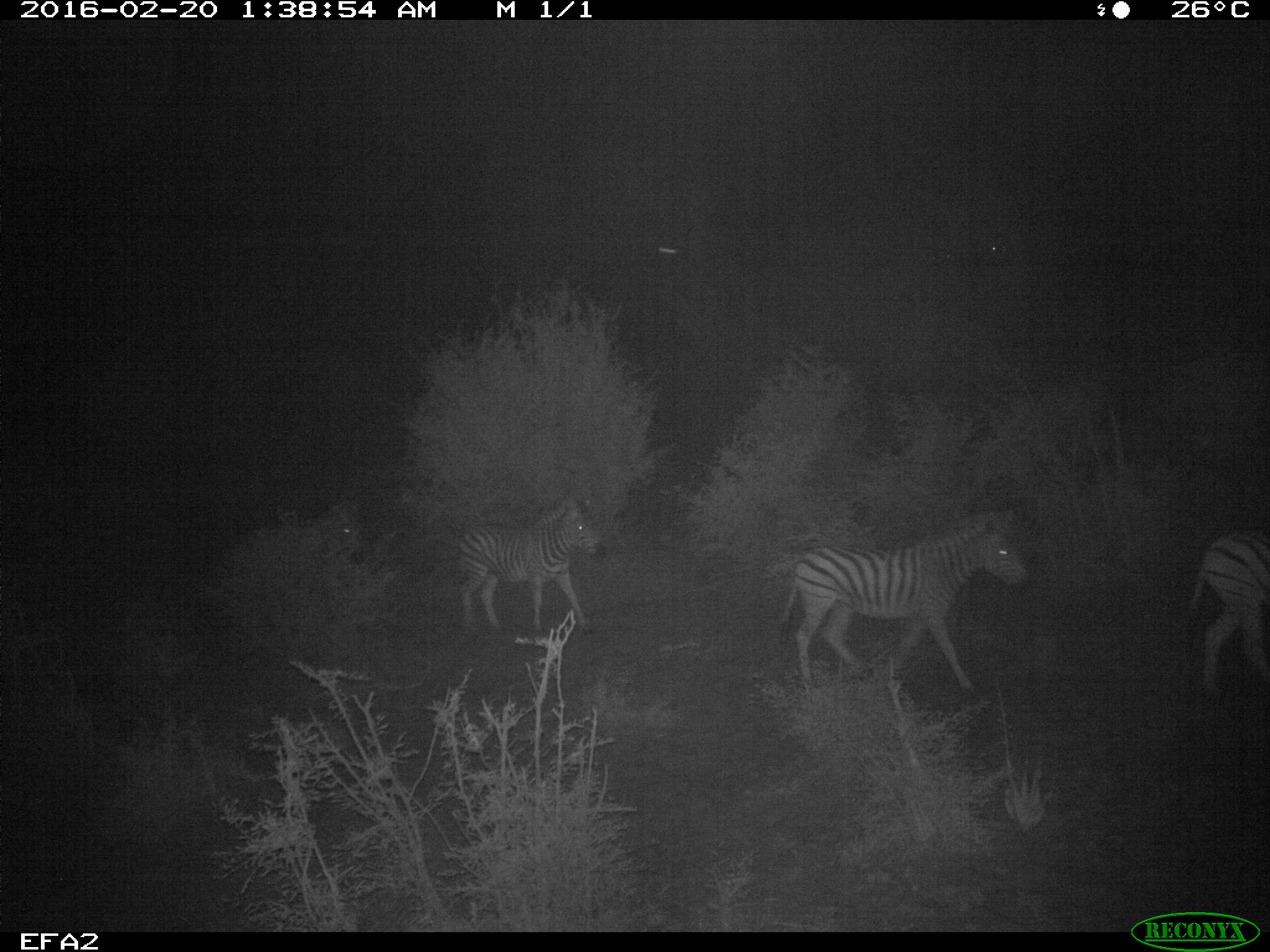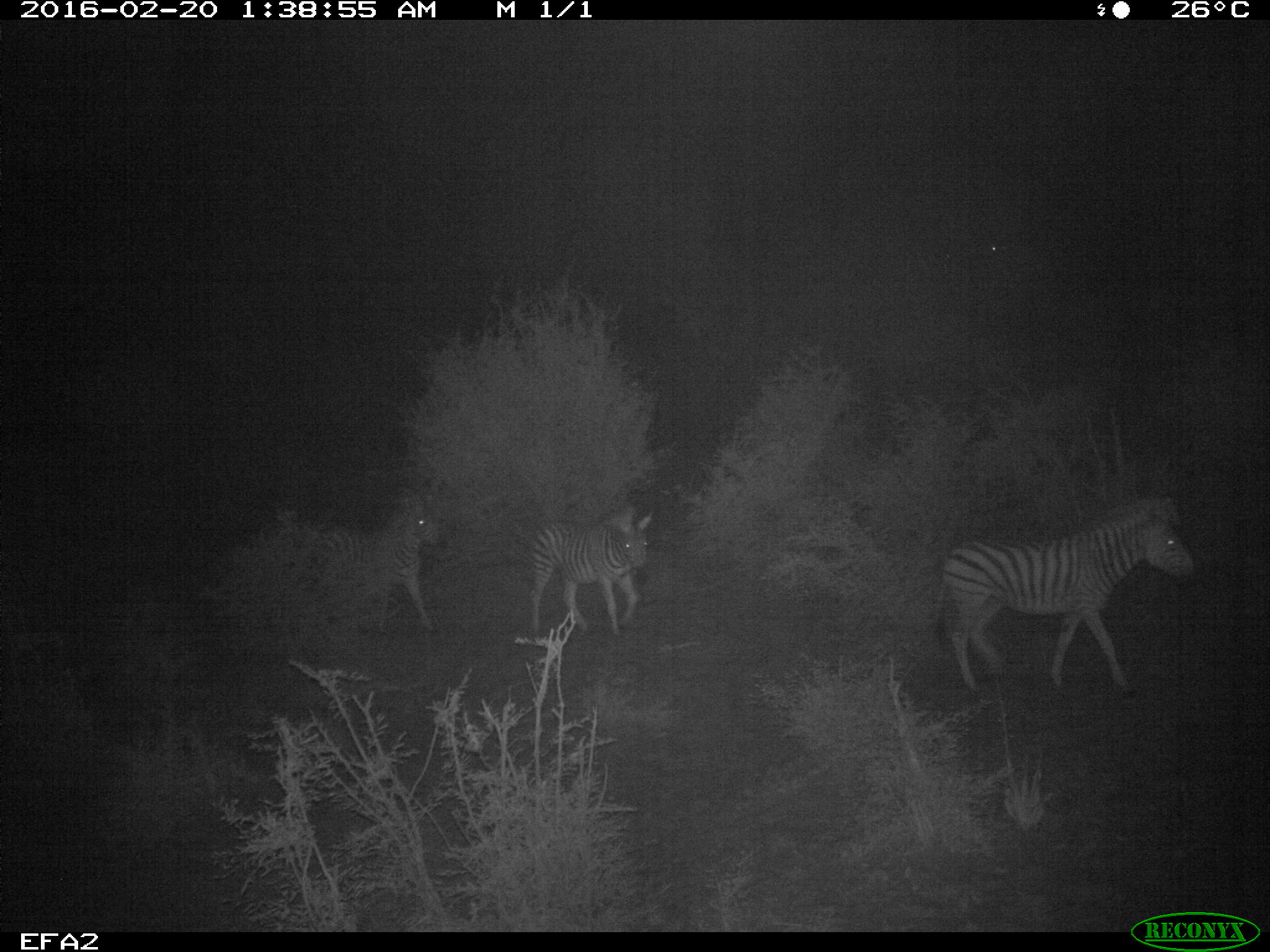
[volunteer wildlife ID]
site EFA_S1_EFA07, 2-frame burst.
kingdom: Animalia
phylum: Chordata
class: Mammalia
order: Perissodactyla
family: Equidae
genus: Equus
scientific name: Equus quagga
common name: plains zebra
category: zebraplains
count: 4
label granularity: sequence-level